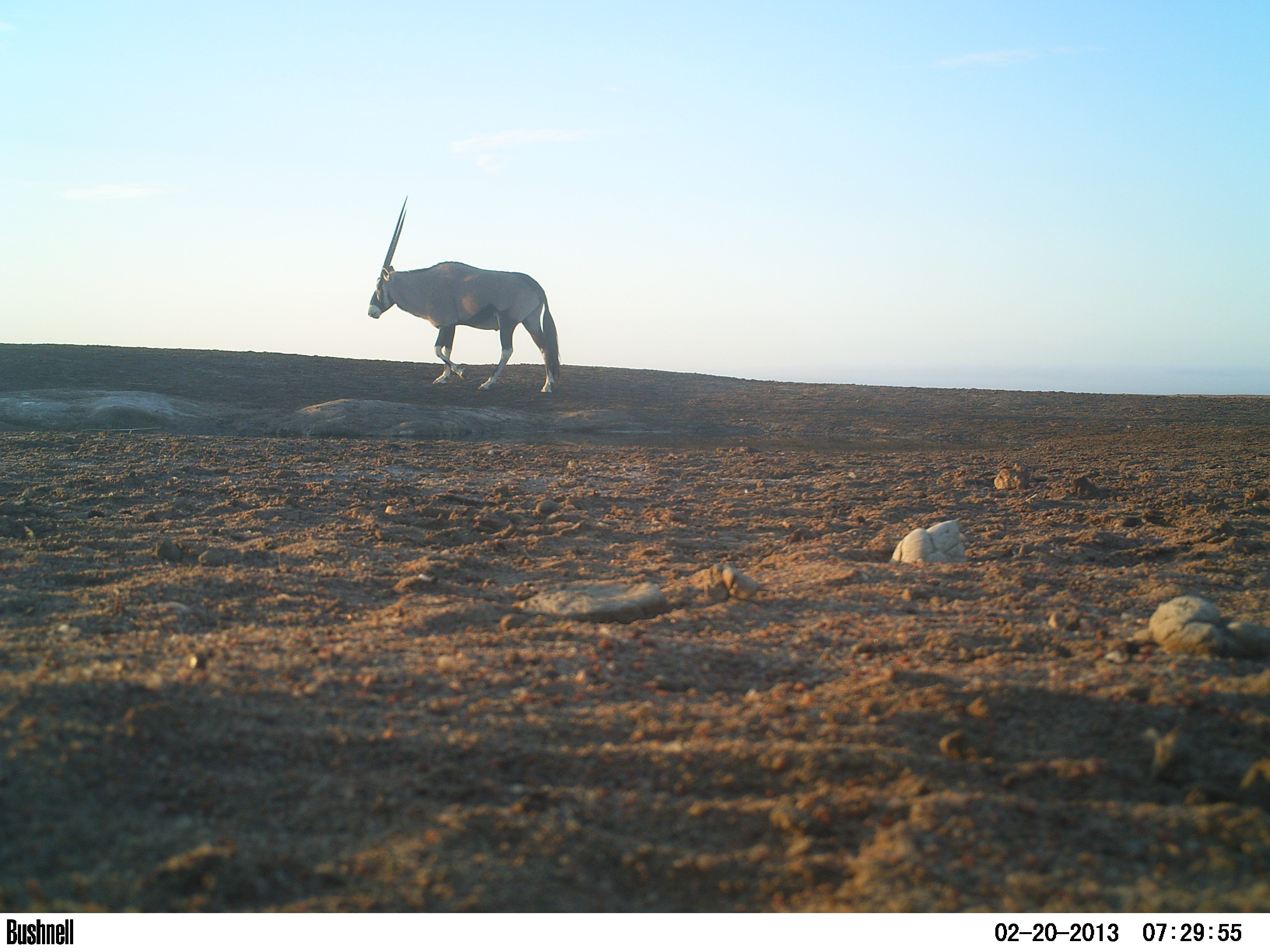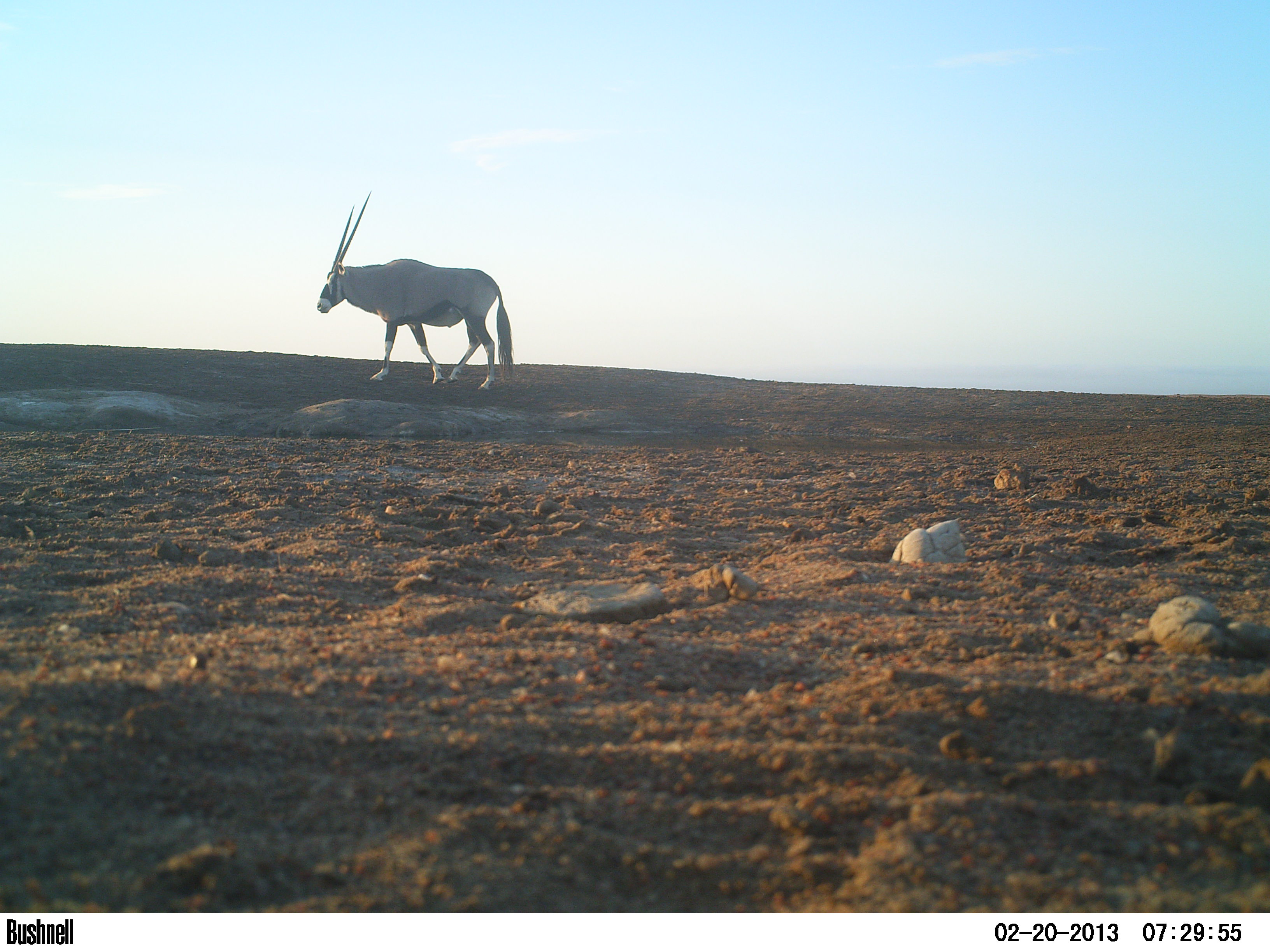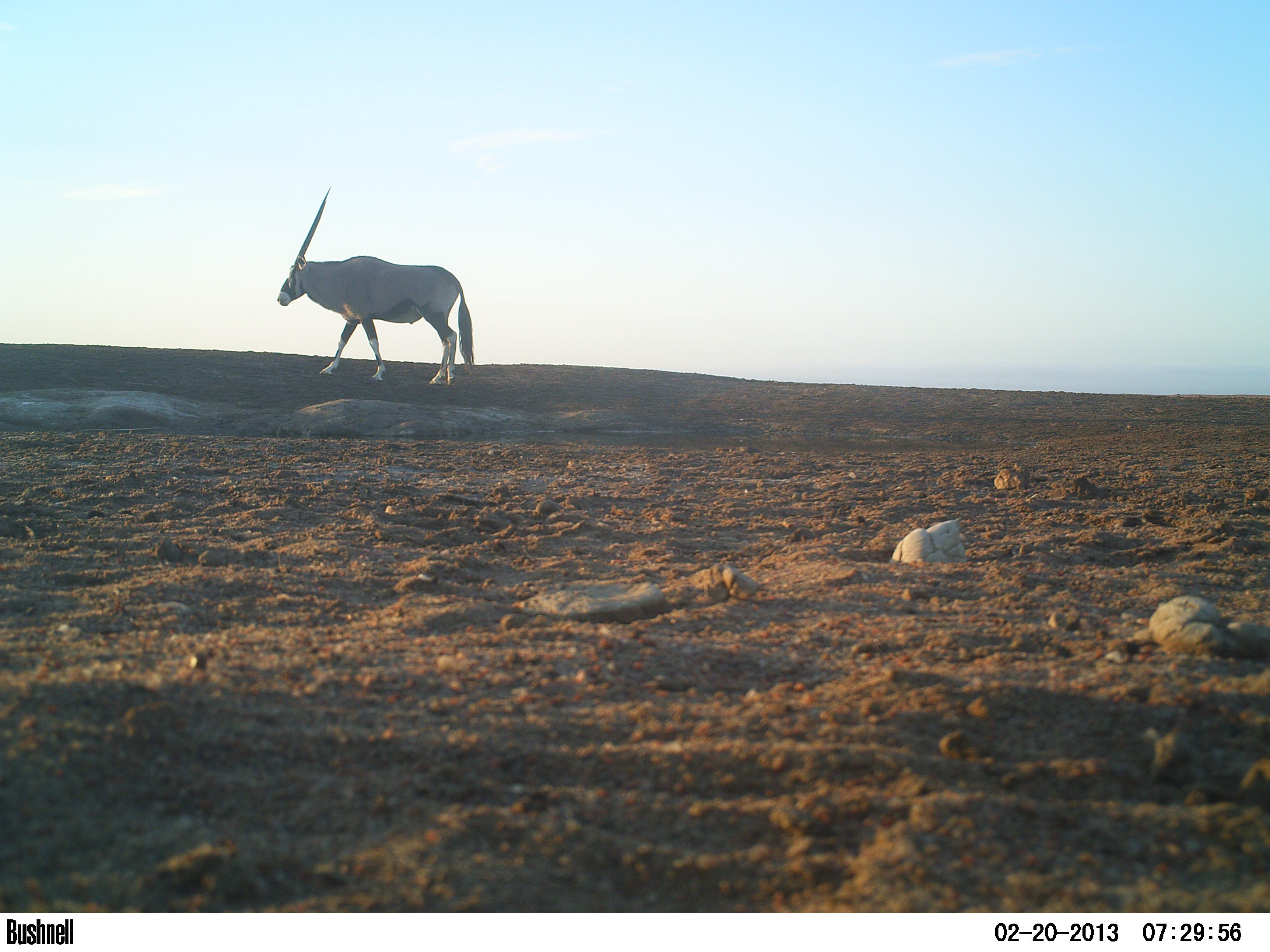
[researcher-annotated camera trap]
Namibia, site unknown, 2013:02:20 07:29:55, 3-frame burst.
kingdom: Animalia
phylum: Chordata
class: Mammalia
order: Artiodactyla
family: Bovidae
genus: Oryx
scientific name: Oryx gazella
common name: gemsbok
Oryx gazella (gemsbok).